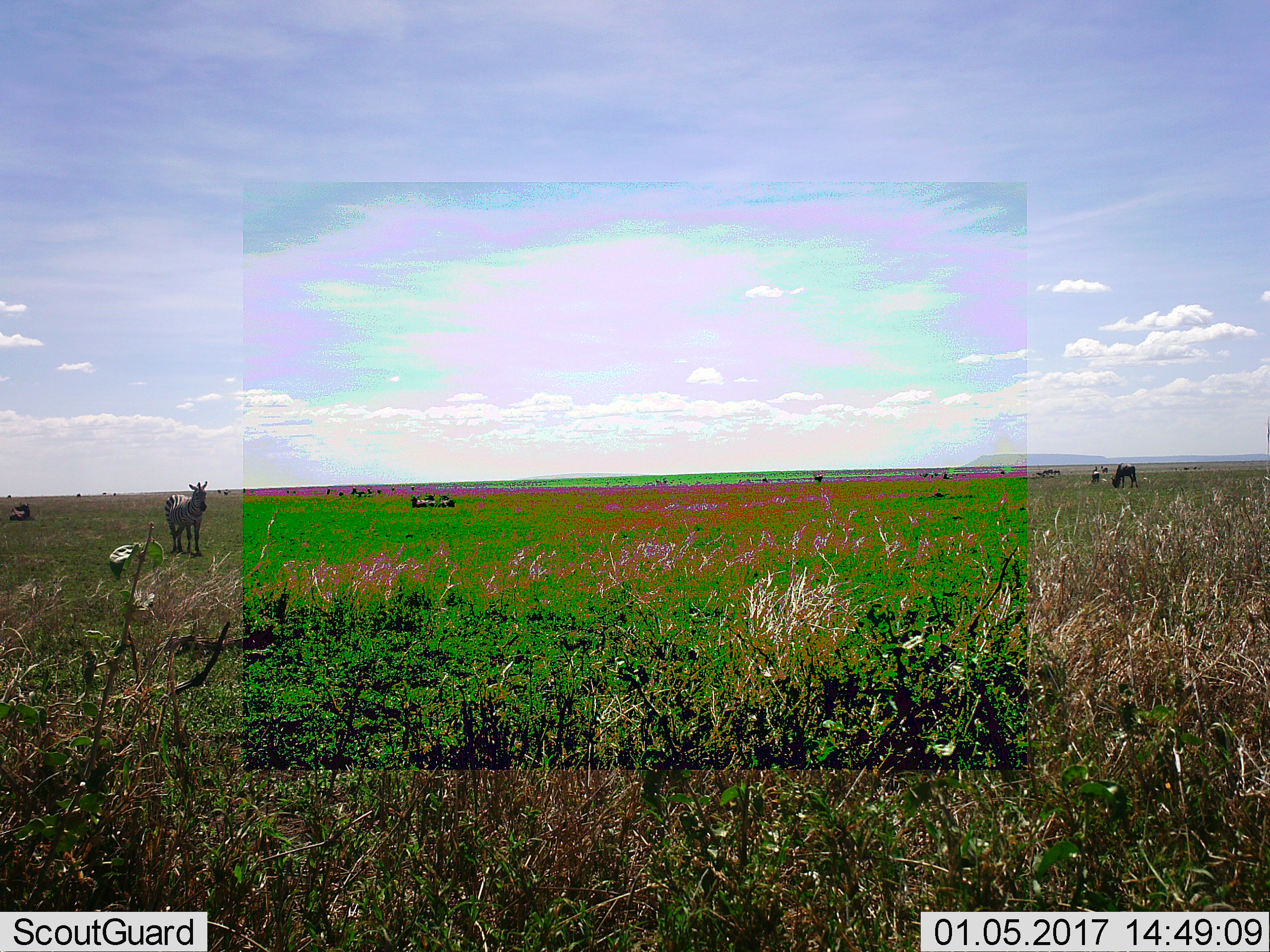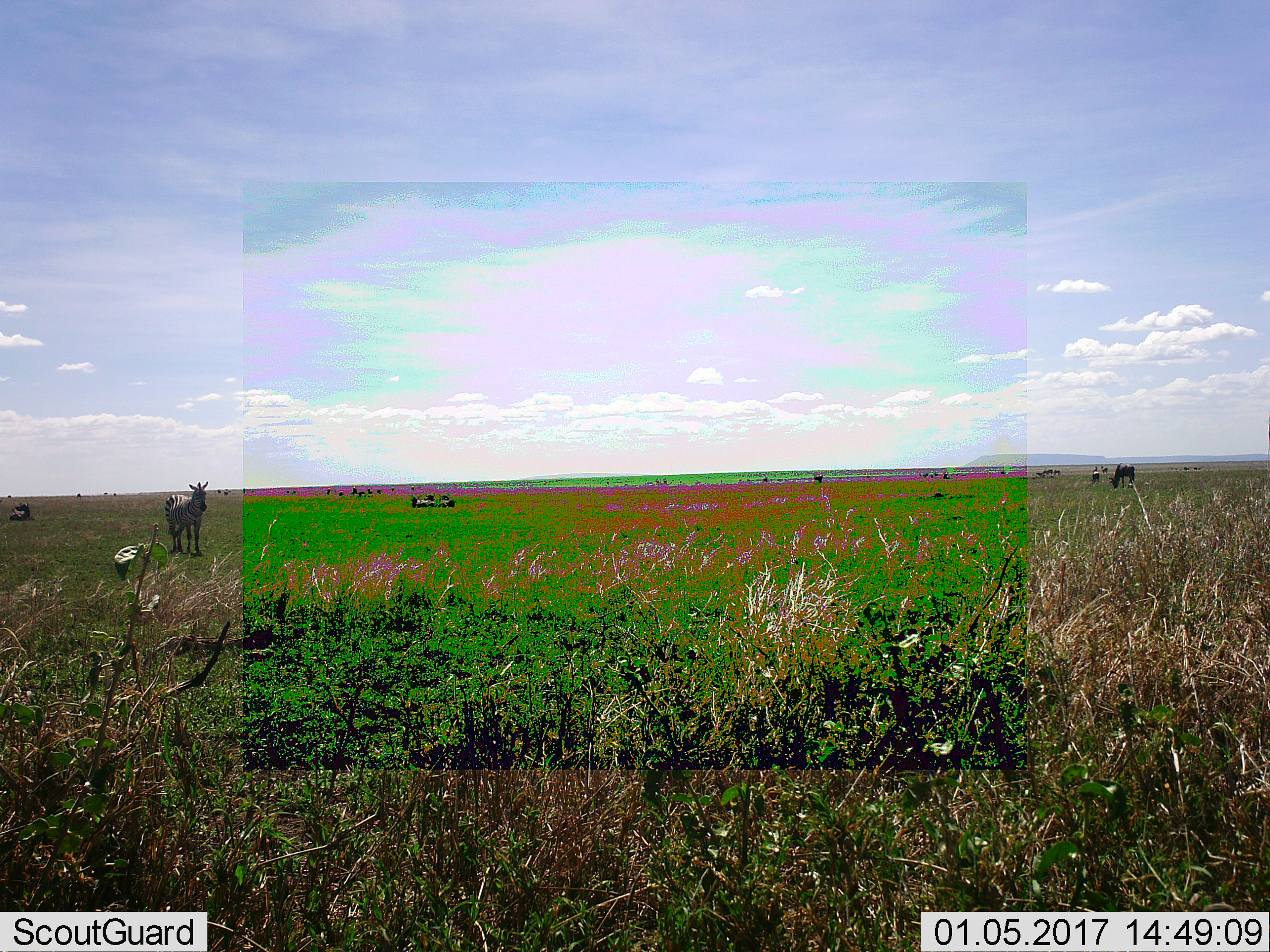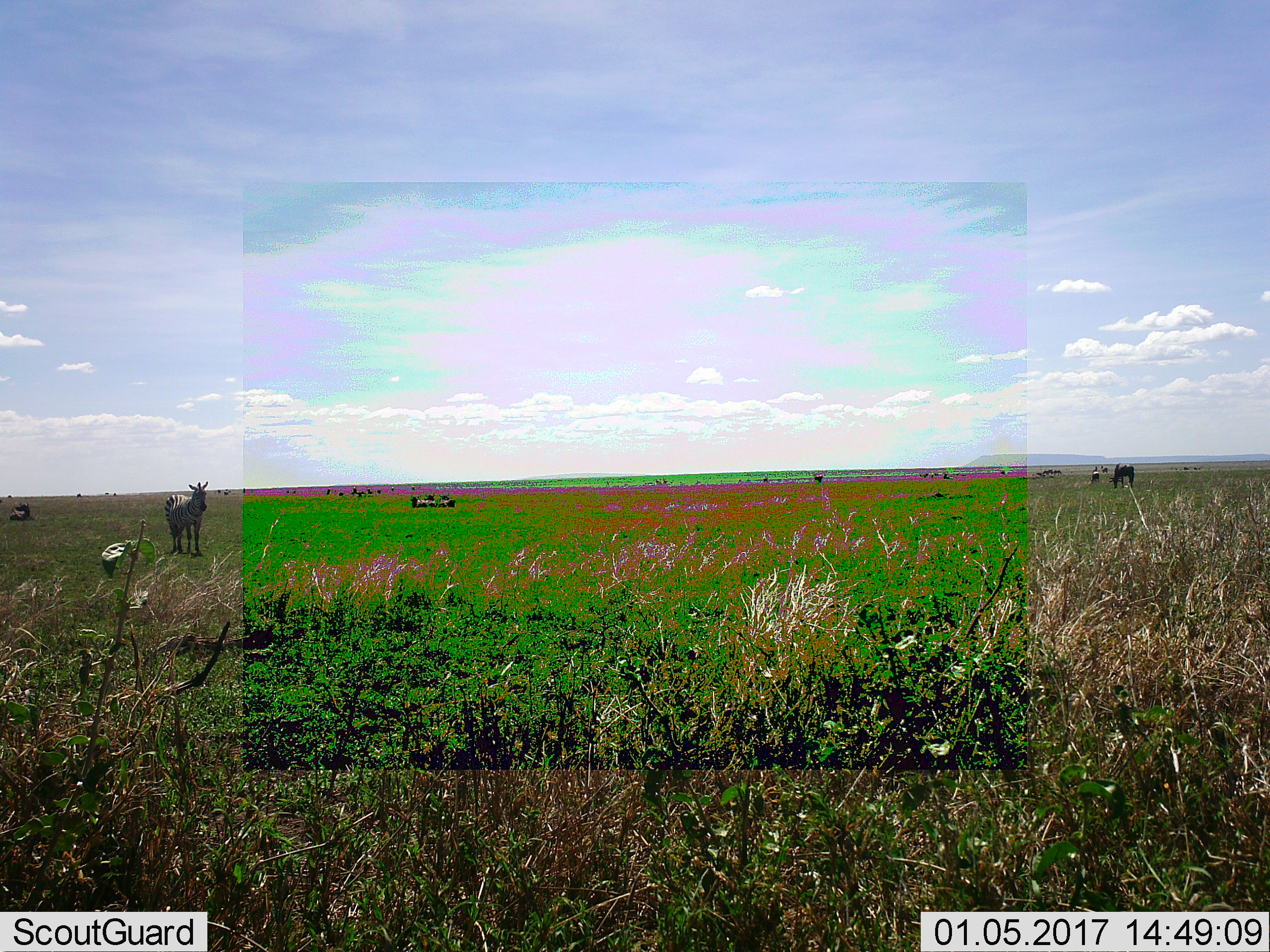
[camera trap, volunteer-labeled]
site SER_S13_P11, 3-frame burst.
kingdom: Animalia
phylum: Chordata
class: Mammalia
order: Artiodactyla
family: Bovidae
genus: Connochaetes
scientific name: Connochaetes taurinus taurinus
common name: blue wildebeest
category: wildebeestblue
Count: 7.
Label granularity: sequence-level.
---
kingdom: Animalia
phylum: Chordata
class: Mammalia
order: Perissodactyla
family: Equidae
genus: Equus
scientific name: Equus quagga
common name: plains zebra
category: zebraplains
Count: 4.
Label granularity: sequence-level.